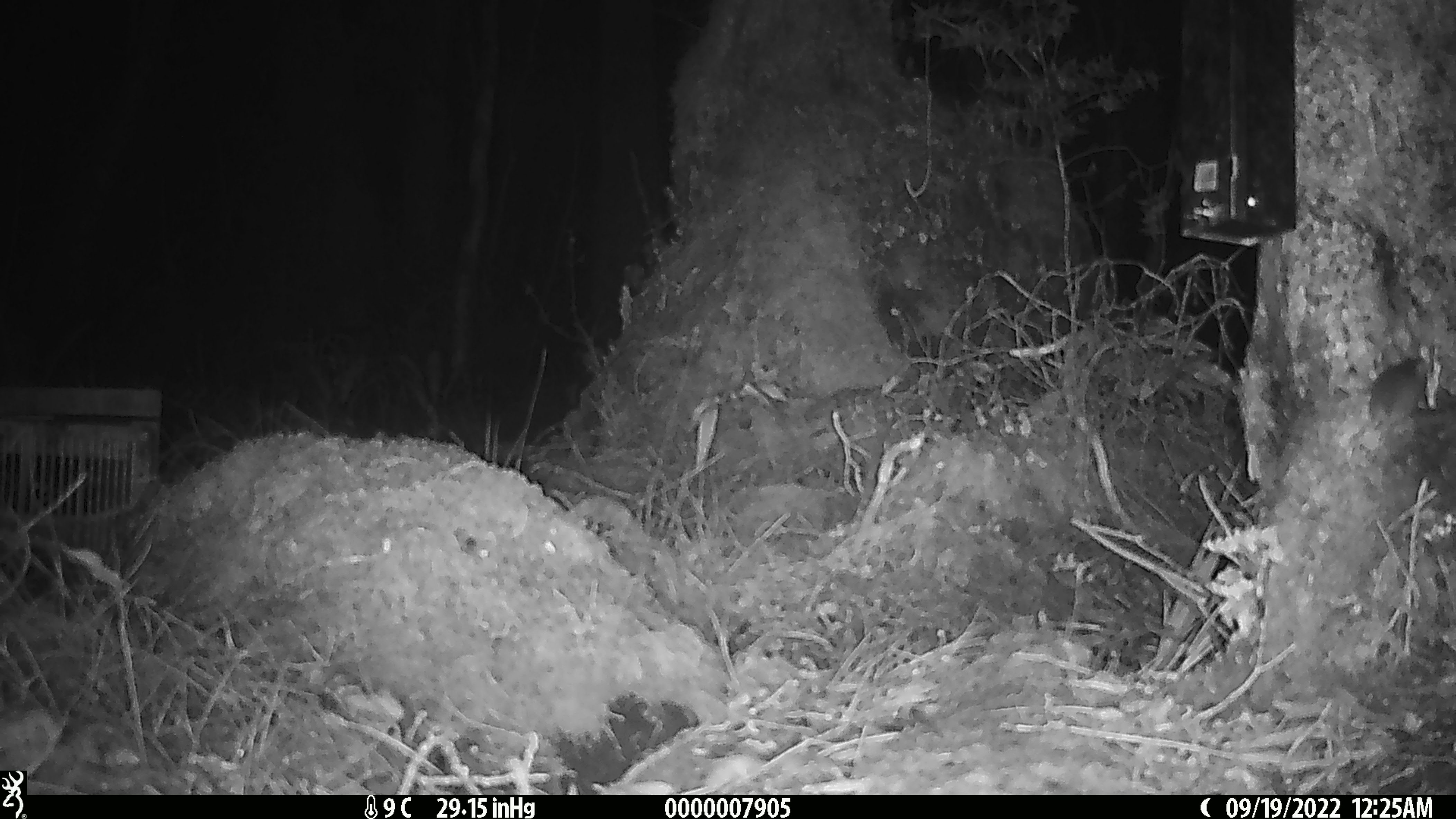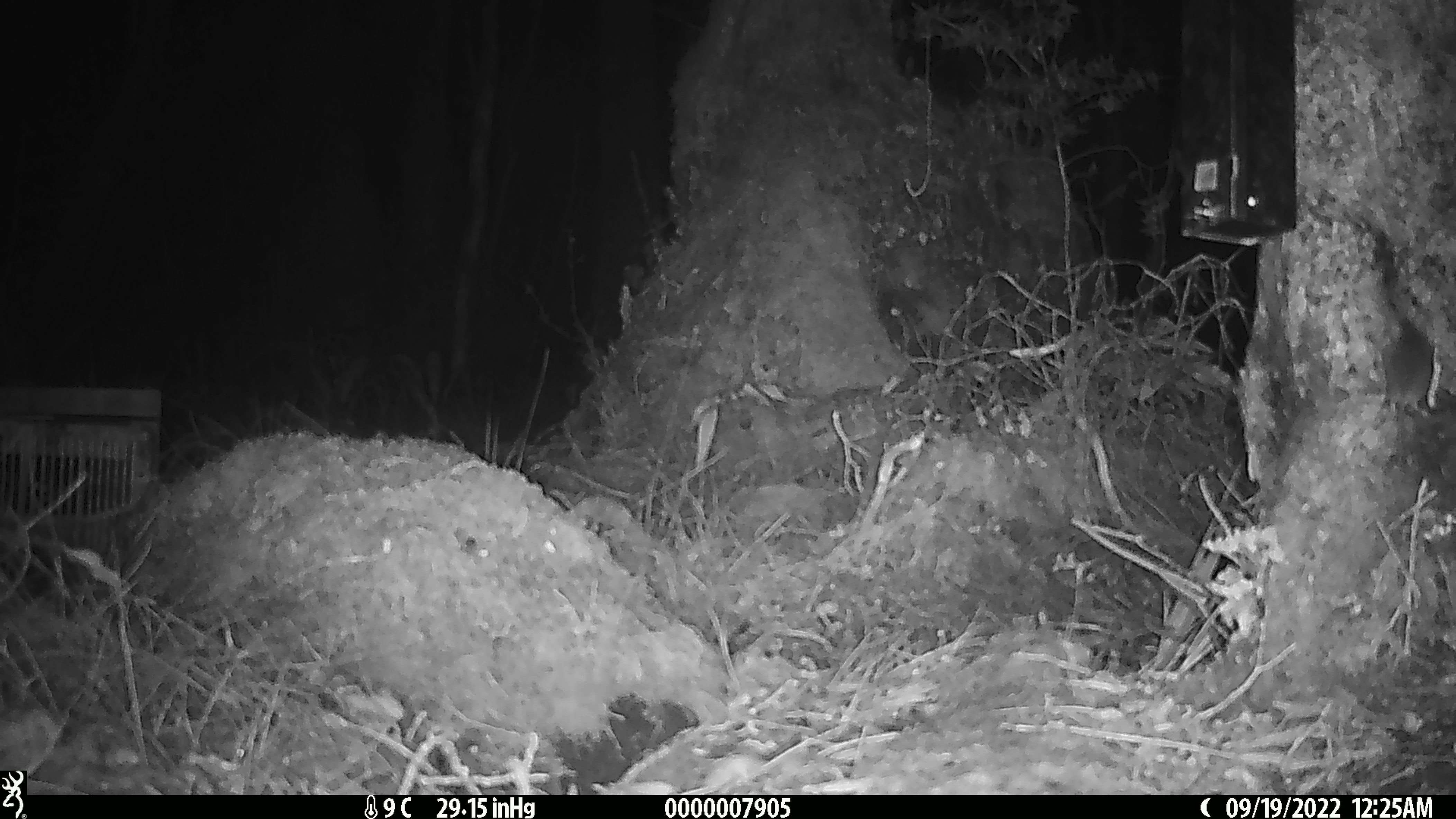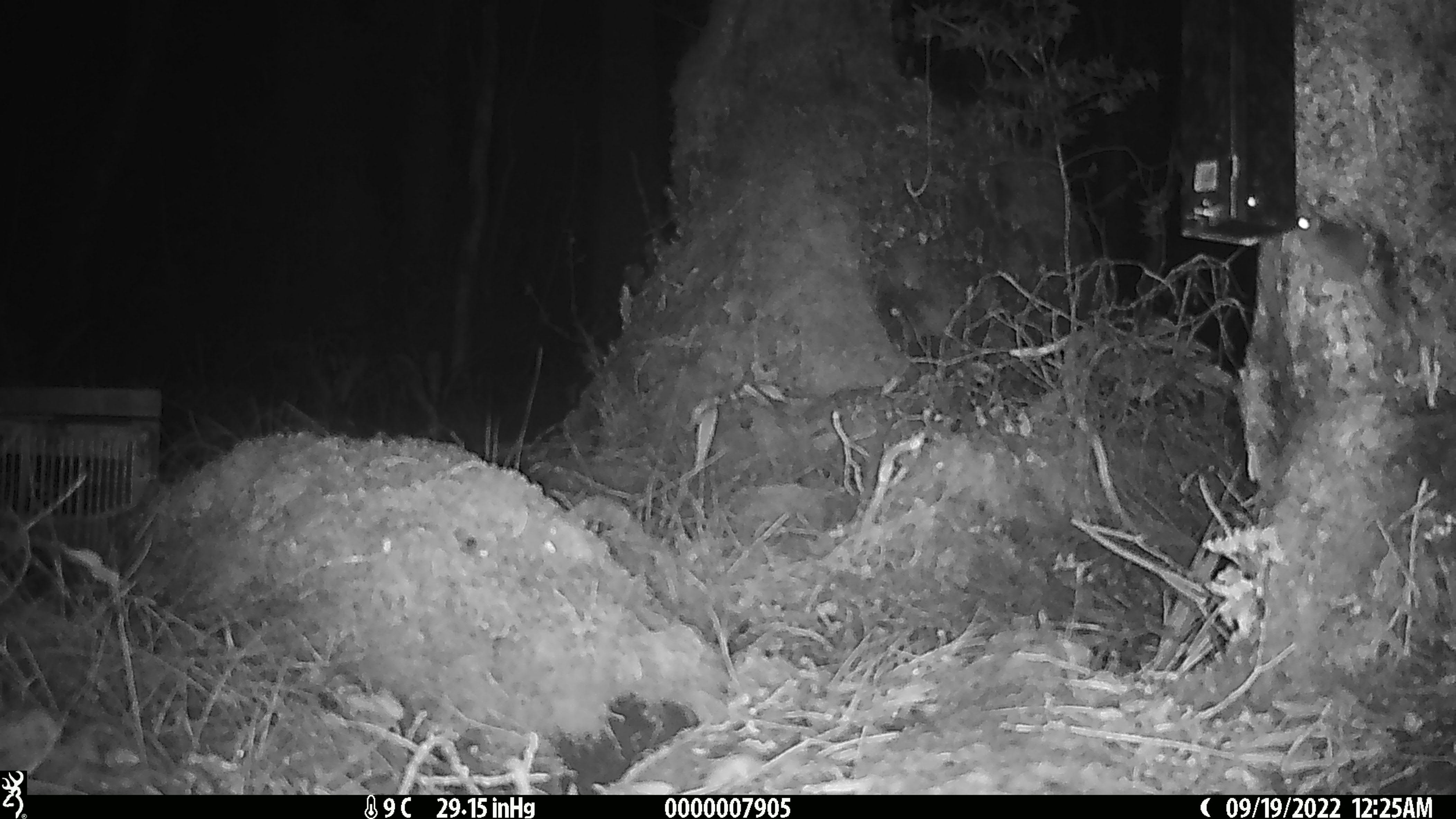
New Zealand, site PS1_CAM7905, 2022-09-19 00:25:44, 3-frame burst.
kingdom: Animalia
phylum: Chordata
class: Mammalia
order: Rodentia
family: Muridae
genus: Mus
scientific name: Mus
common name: mouse